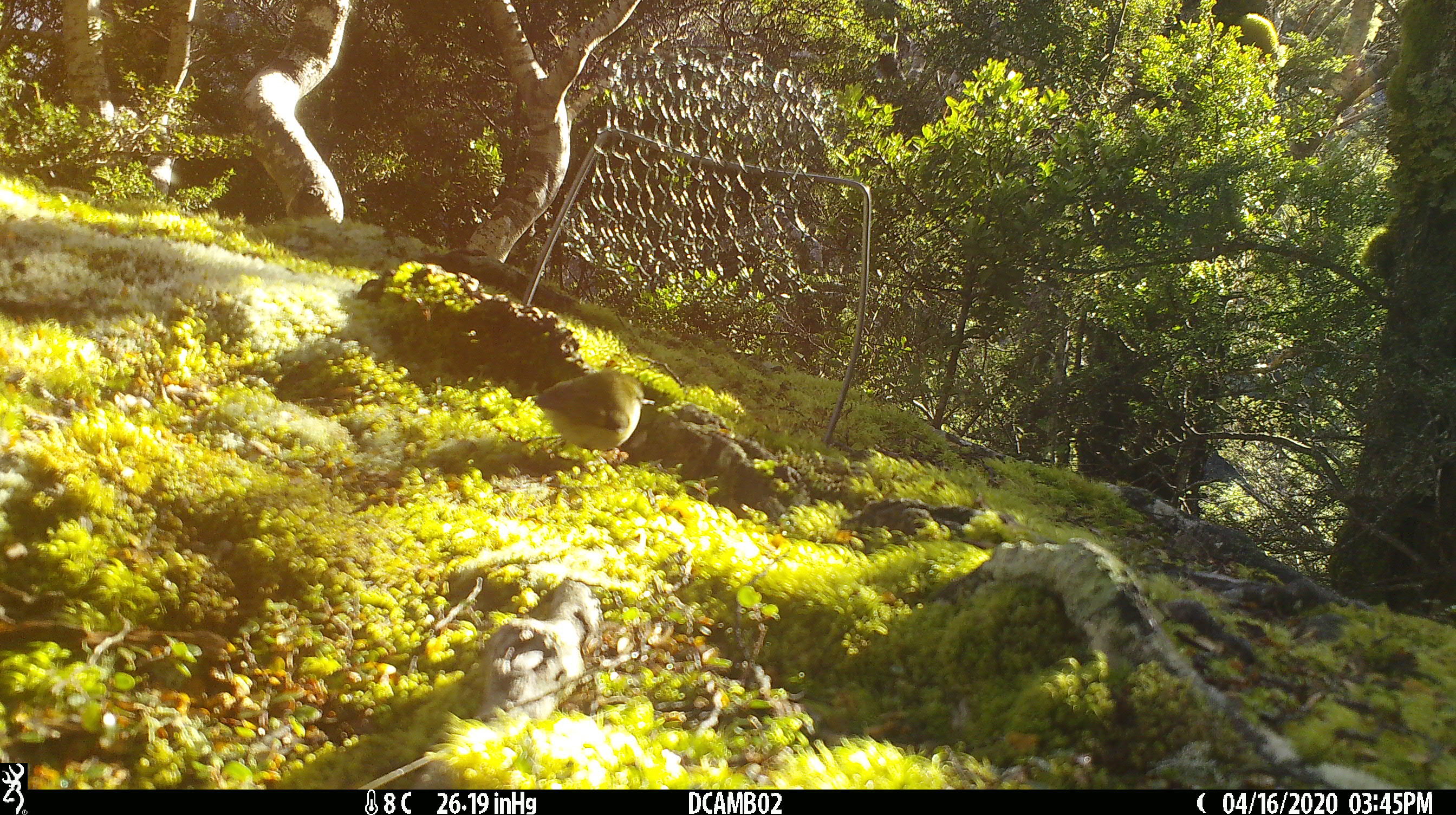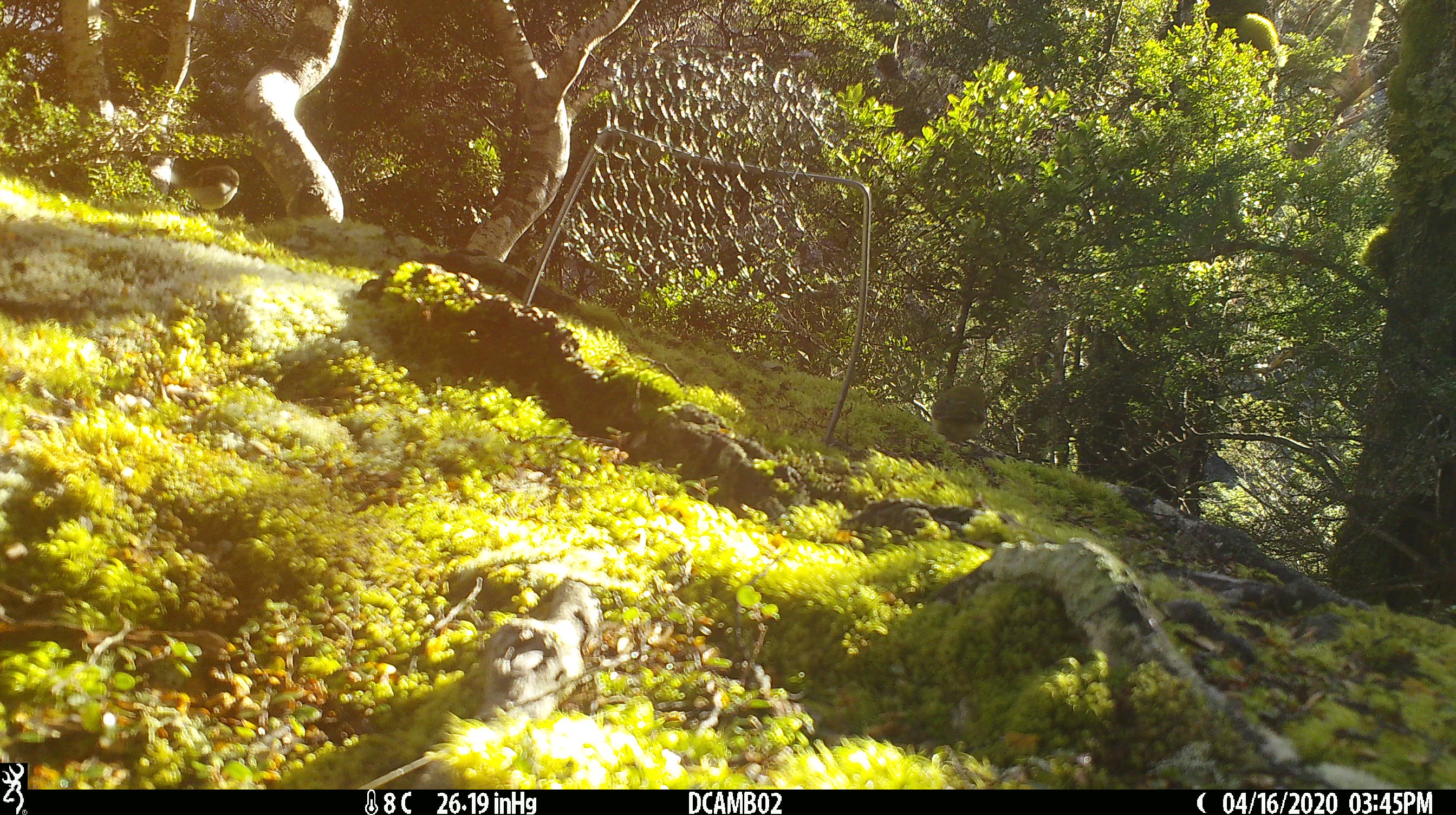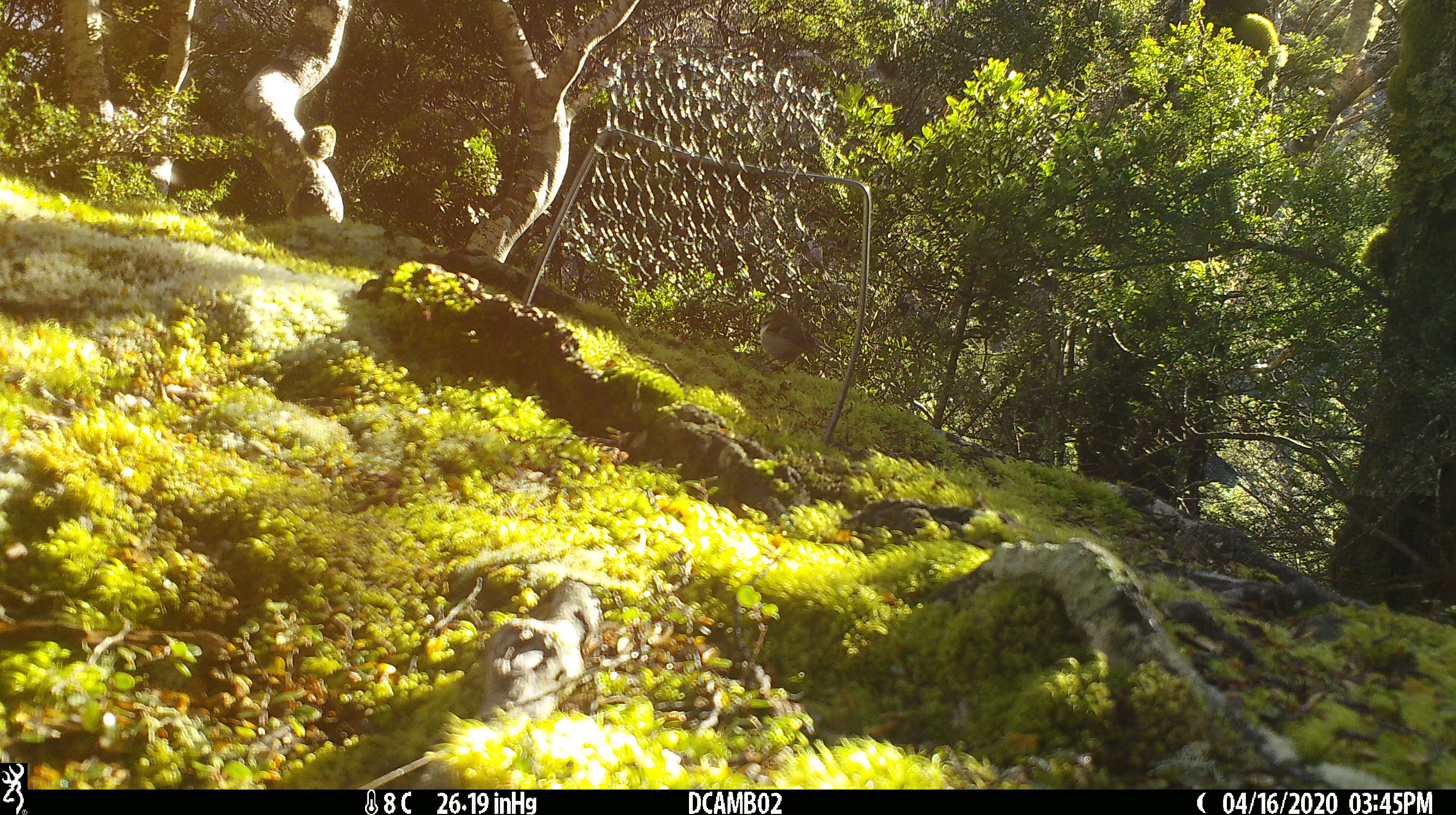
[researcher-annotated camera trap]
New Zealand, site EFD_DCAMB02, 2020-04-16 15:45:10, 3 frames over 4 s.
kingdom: Animalia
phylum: Chordata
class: Aves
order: Passeriformes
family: Acanthisittidae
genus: Acanthisitta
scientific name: Acanthisitta chloris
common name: rifleman